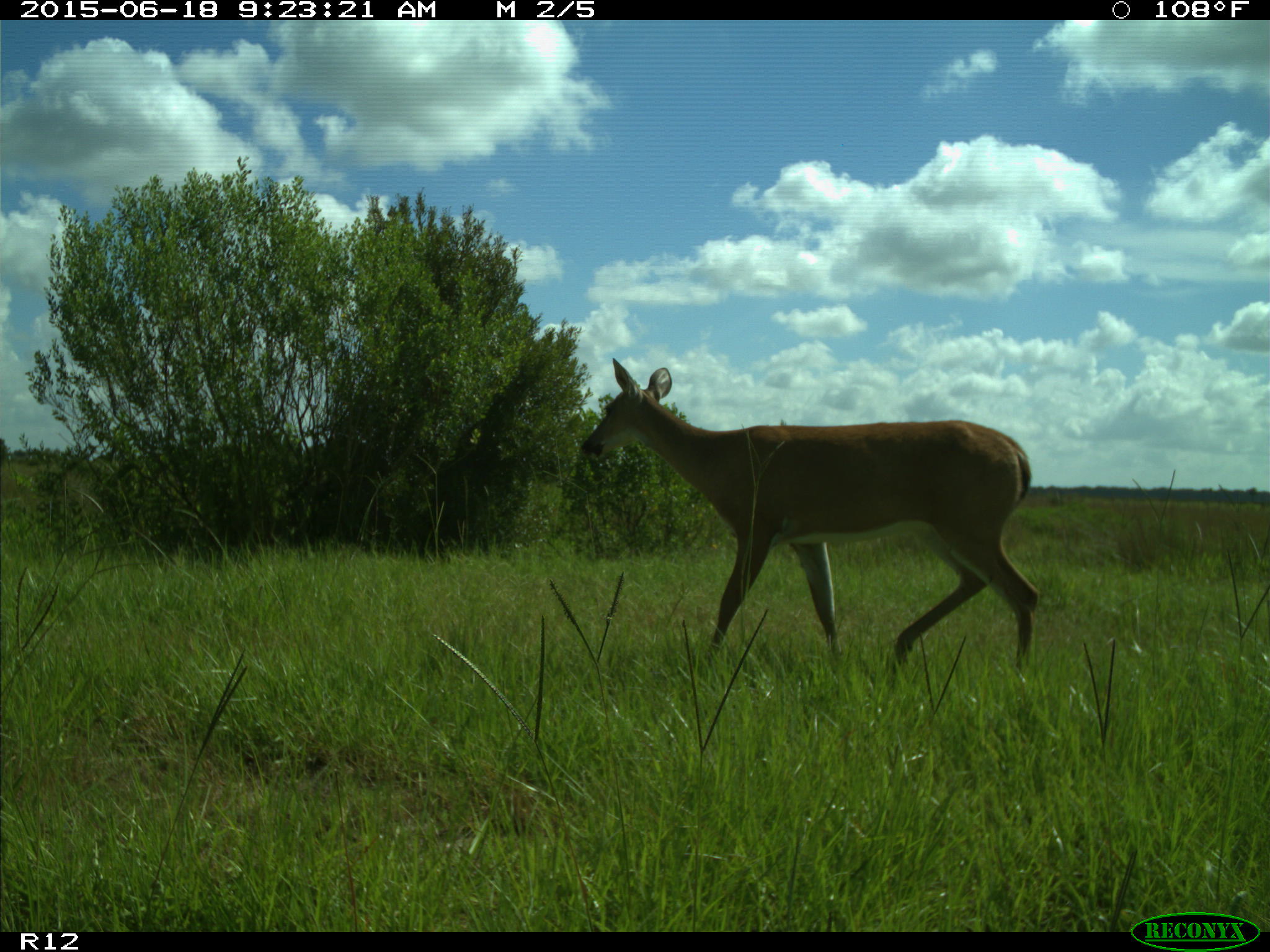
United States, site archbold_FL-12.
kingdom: Animalia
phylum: Chordata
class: Mammalia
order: Artiodactyla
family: Cervidae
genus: Odocoileus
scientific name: Odocoileus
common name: deer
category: unidentified deer